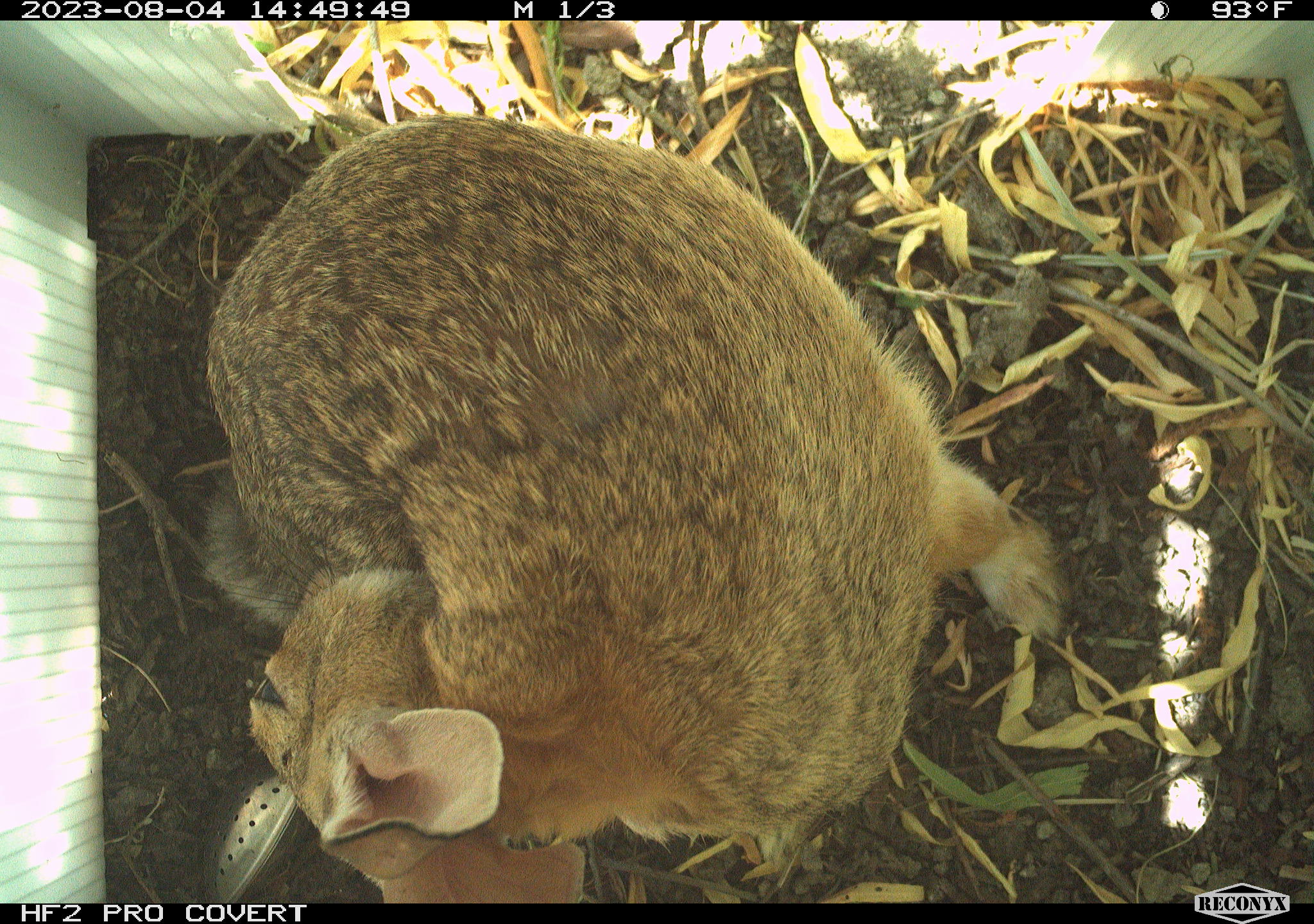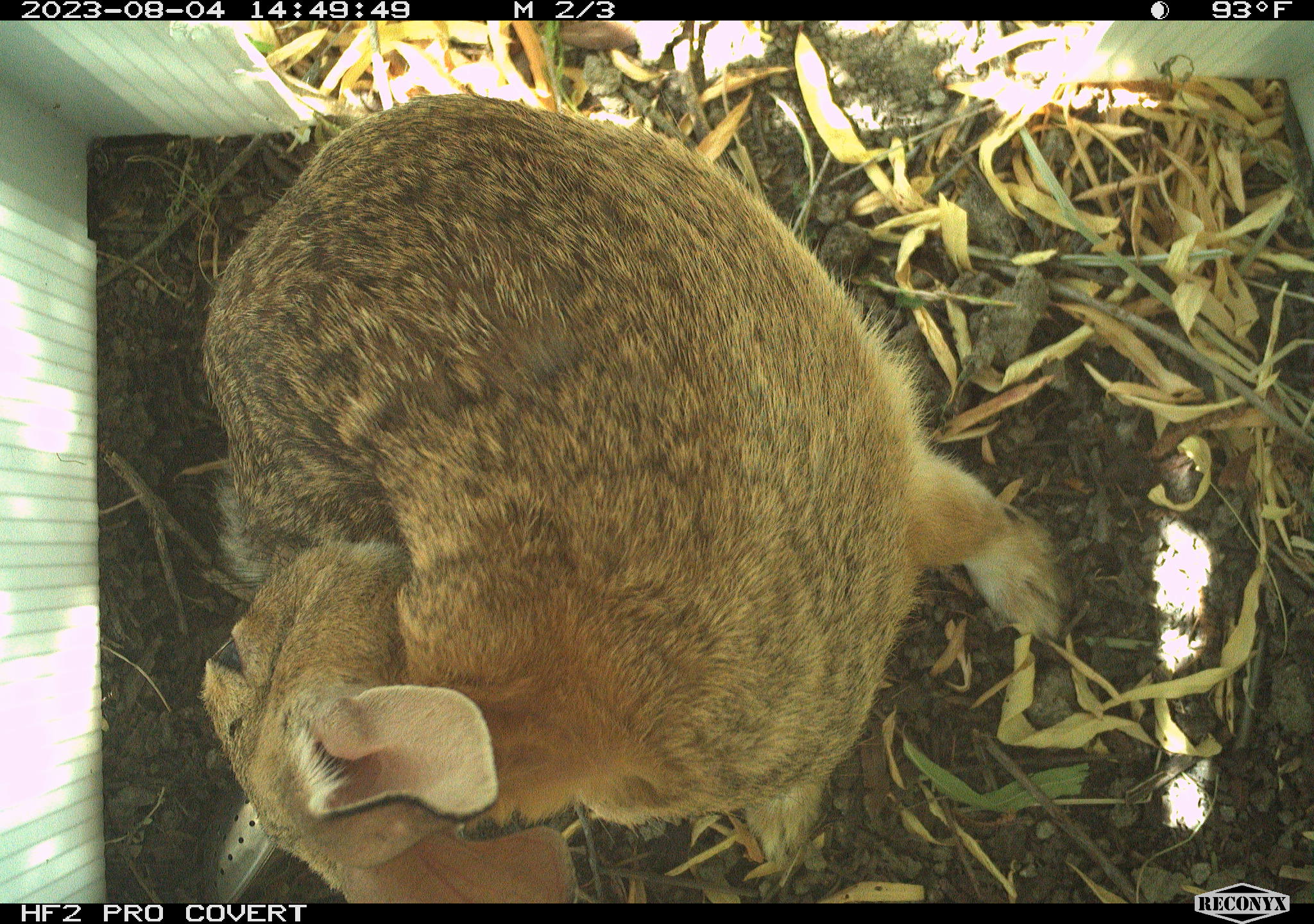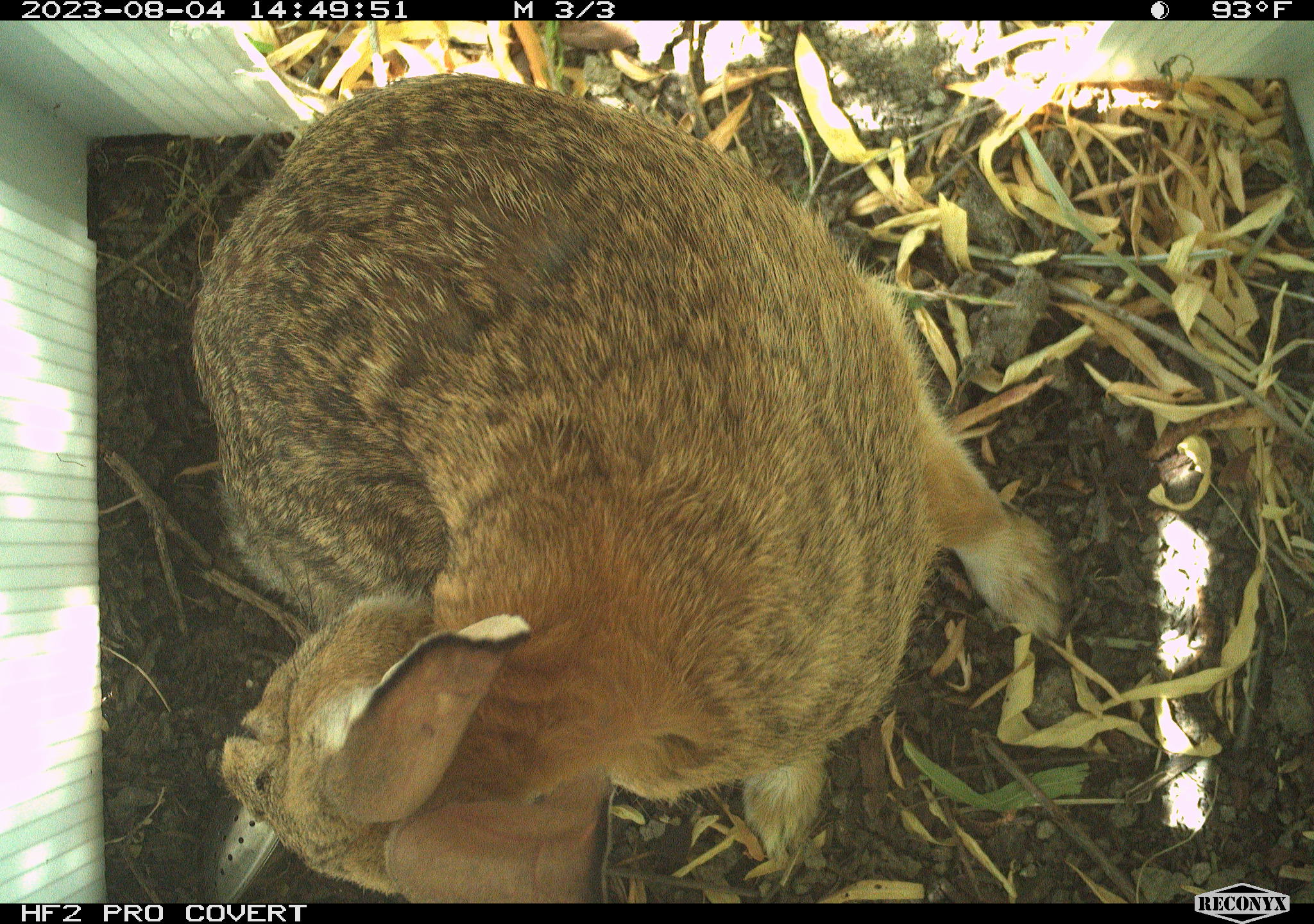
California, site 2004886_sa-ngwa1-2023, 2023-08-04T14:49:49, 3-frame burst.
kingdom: Animalia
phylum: Chordata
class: Mammalia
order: Lagomorpha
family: Leporidae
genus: Sylvilagus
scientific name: Sylvilagus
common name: cottontail rabbits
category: sylvilagus species